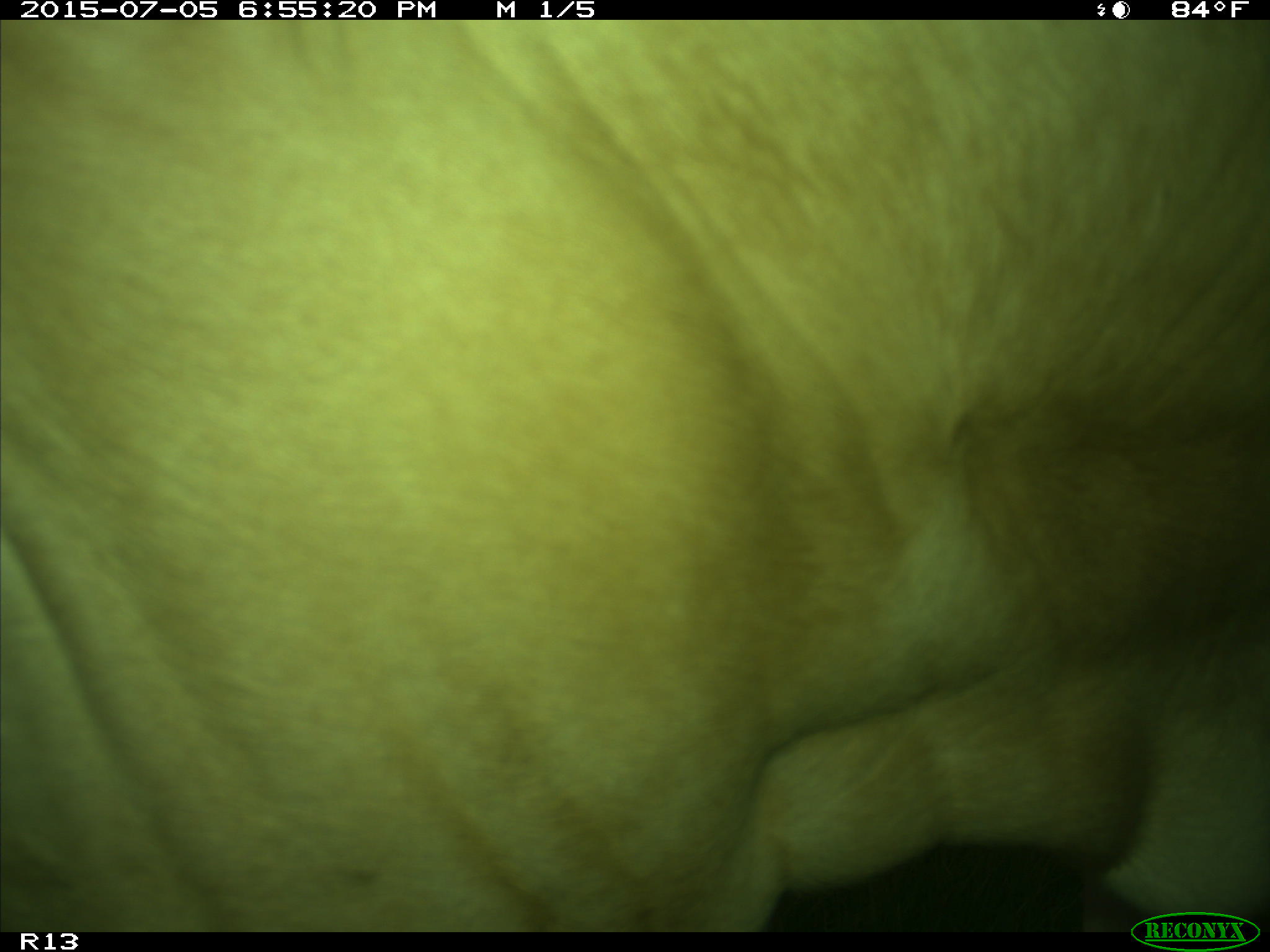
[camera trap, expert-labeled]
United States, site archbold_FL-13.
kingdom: Animalia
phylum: Chordata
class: Mammalia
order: Artiodactyla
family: Bovidae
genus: Bos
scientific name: Bos taurus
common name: domestic cow